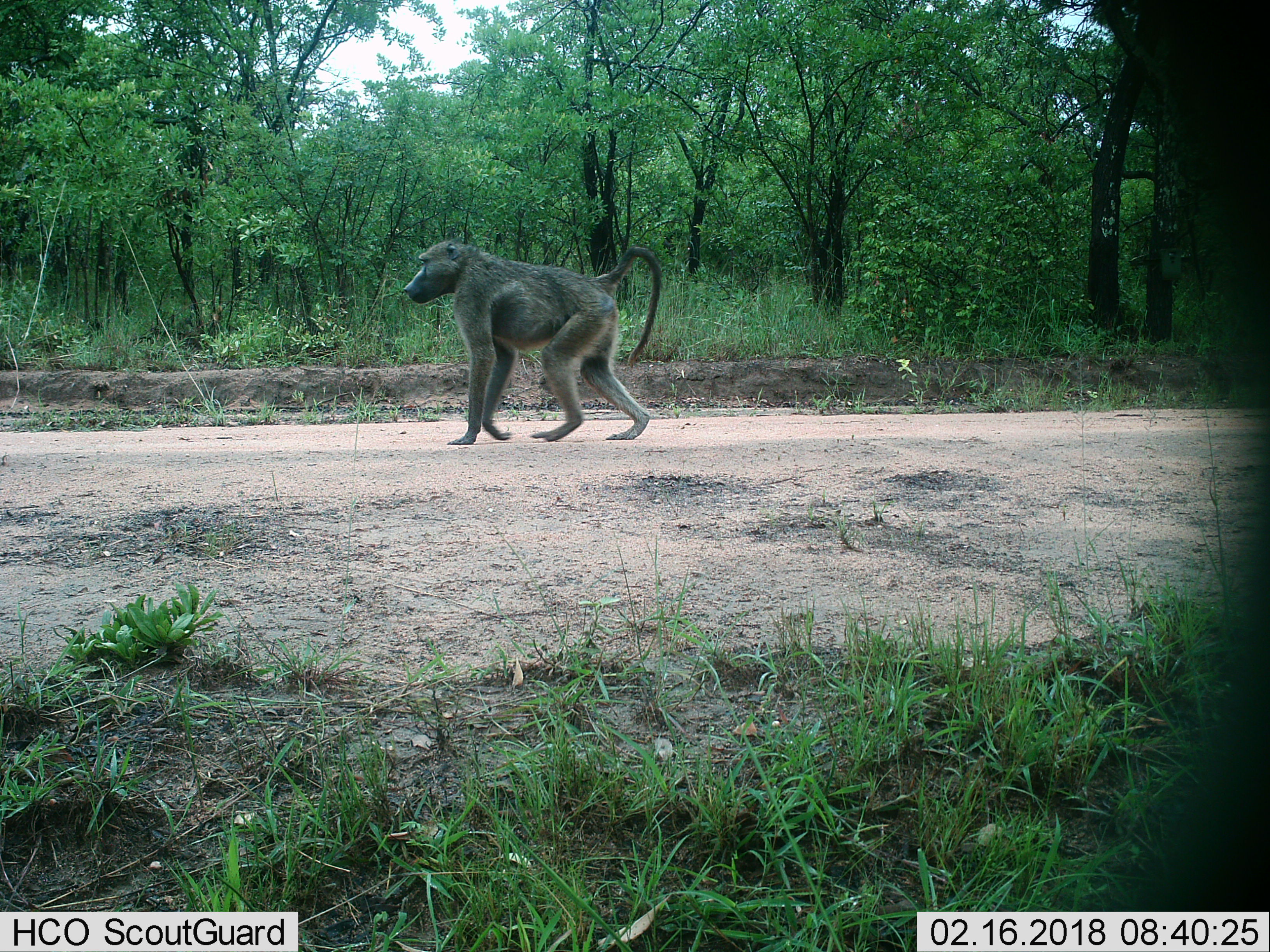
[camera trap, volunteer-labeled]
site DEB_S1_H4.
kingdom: Animalia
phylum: Chordata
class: Mammalia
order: Primates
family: Cercopithecidae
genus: Papio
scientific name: Papio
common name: baboon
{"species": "baboon (Papio)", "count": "1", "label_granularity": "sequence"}